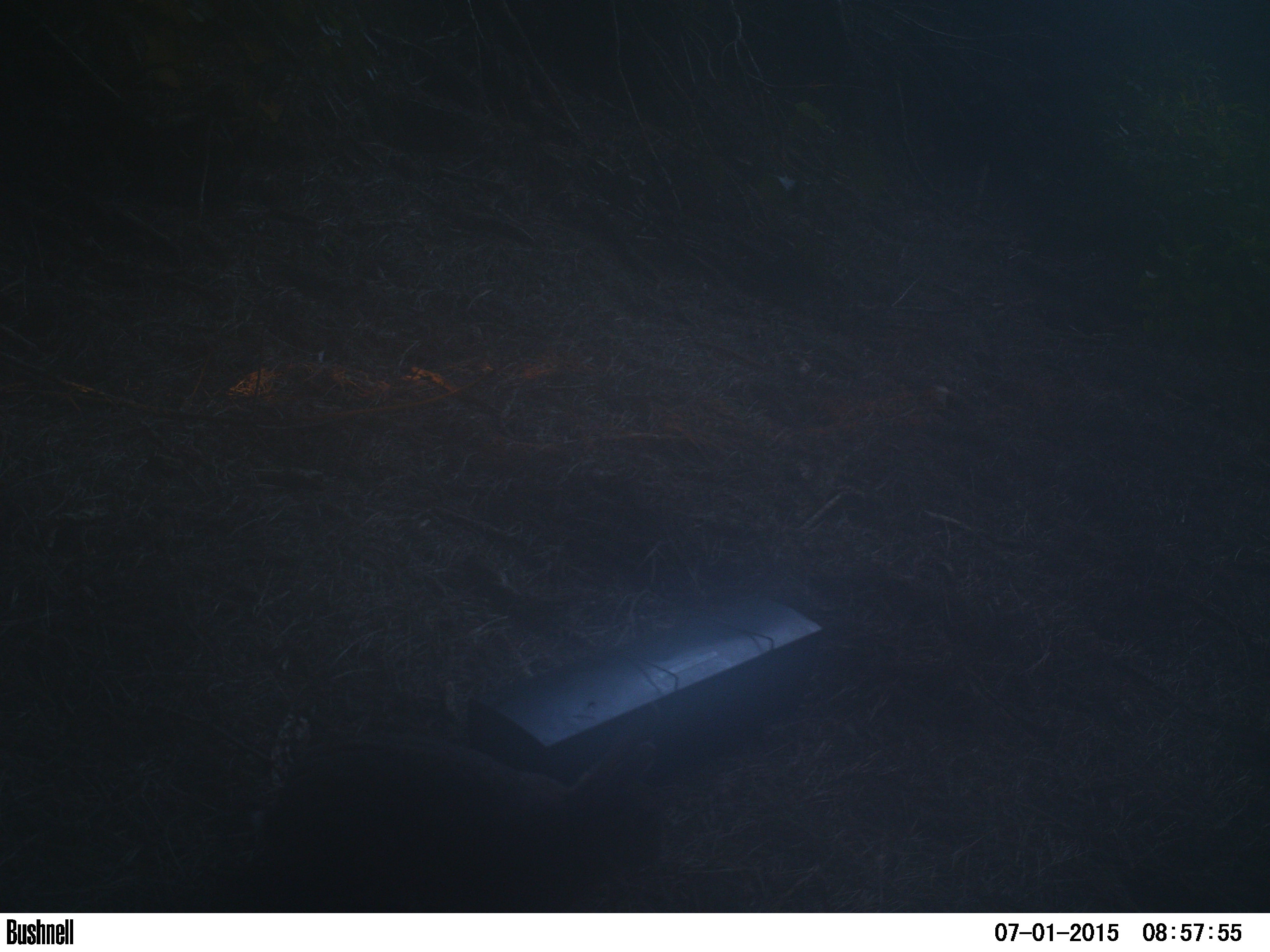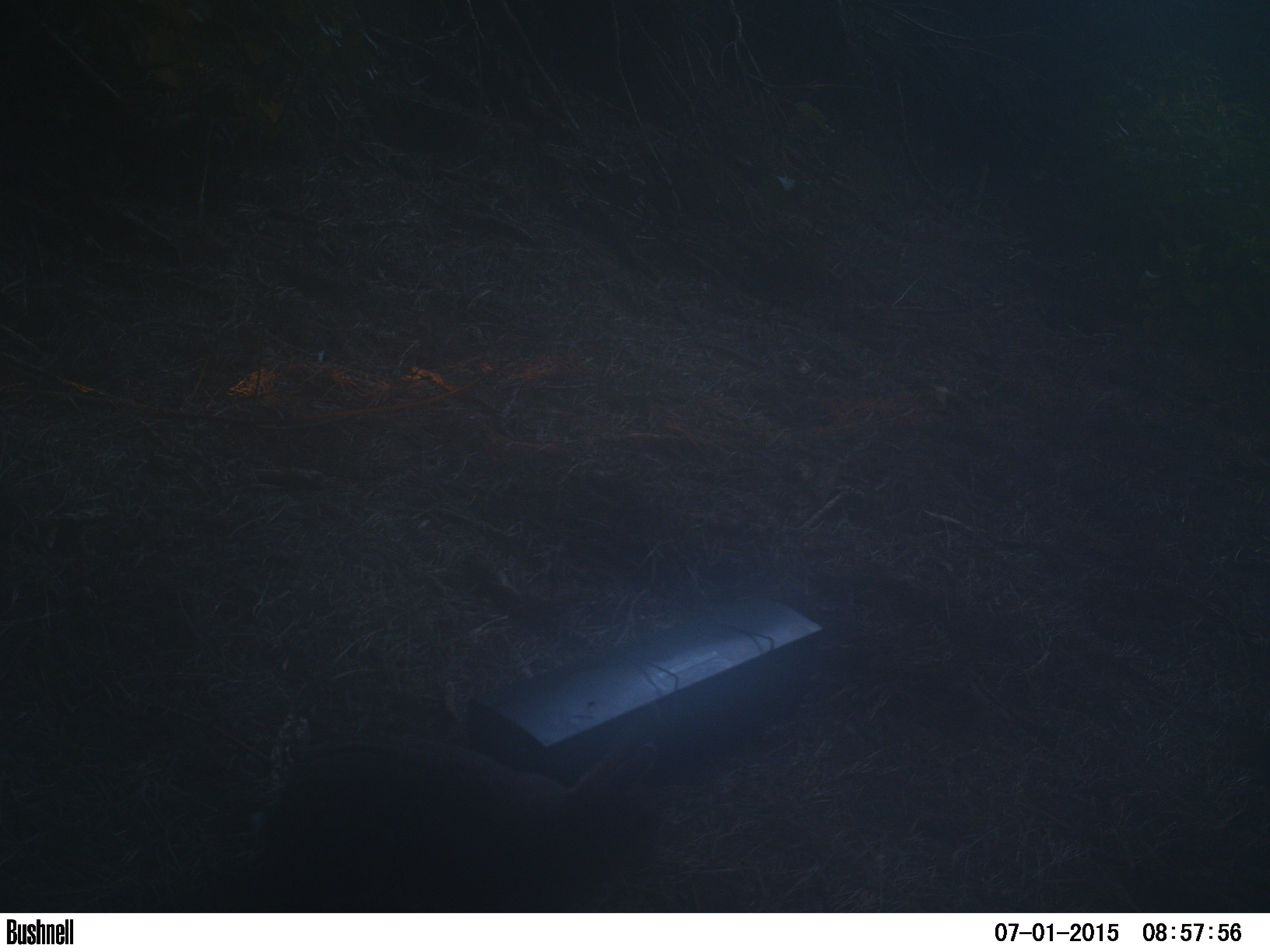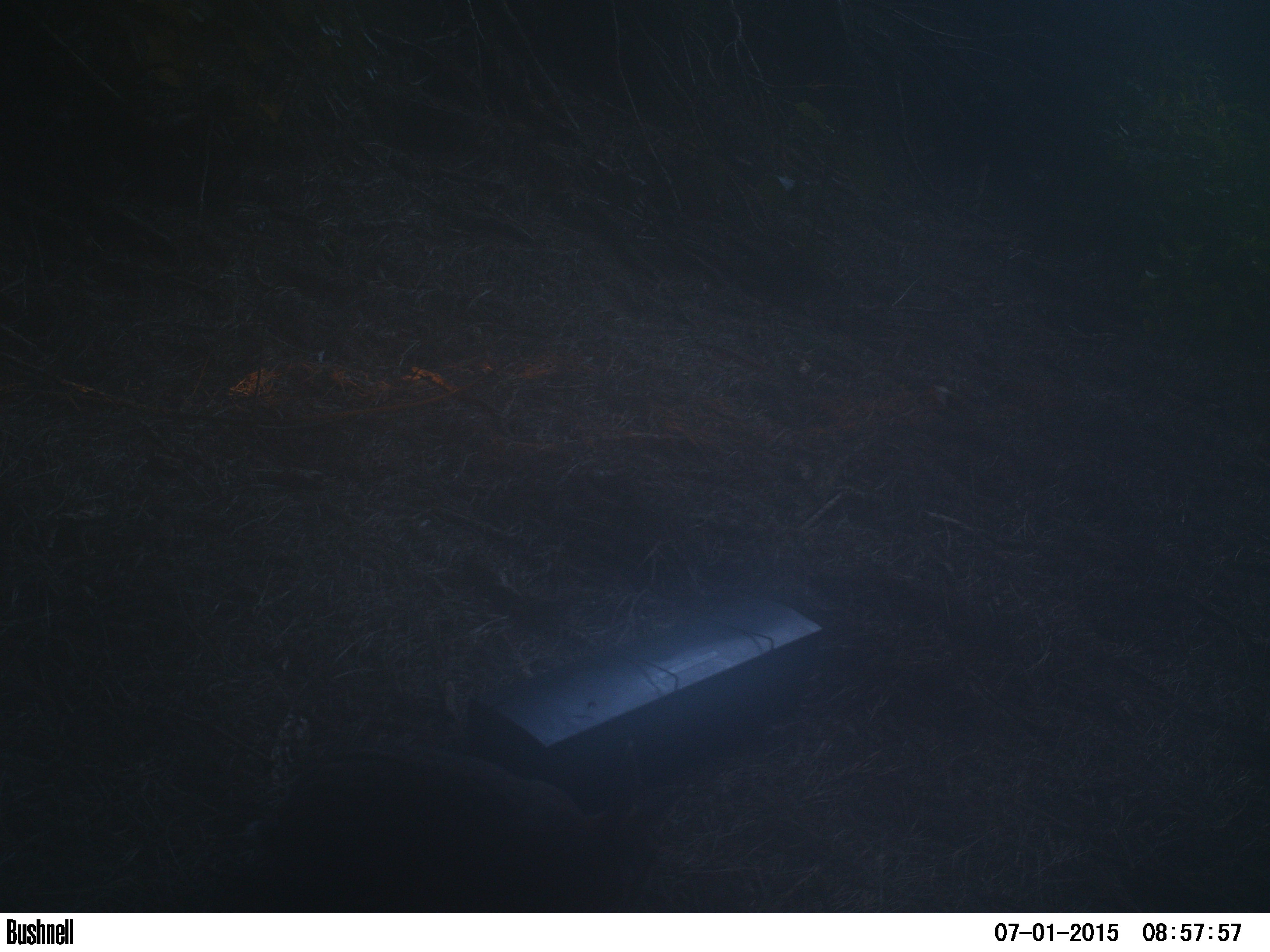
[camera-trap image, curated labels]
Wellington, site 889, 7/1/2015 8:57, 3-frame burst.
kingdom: Animalia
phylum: Chordata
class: Mammalia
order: Lagomorpha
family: Leporidae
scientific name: Leporidae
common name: rabbit